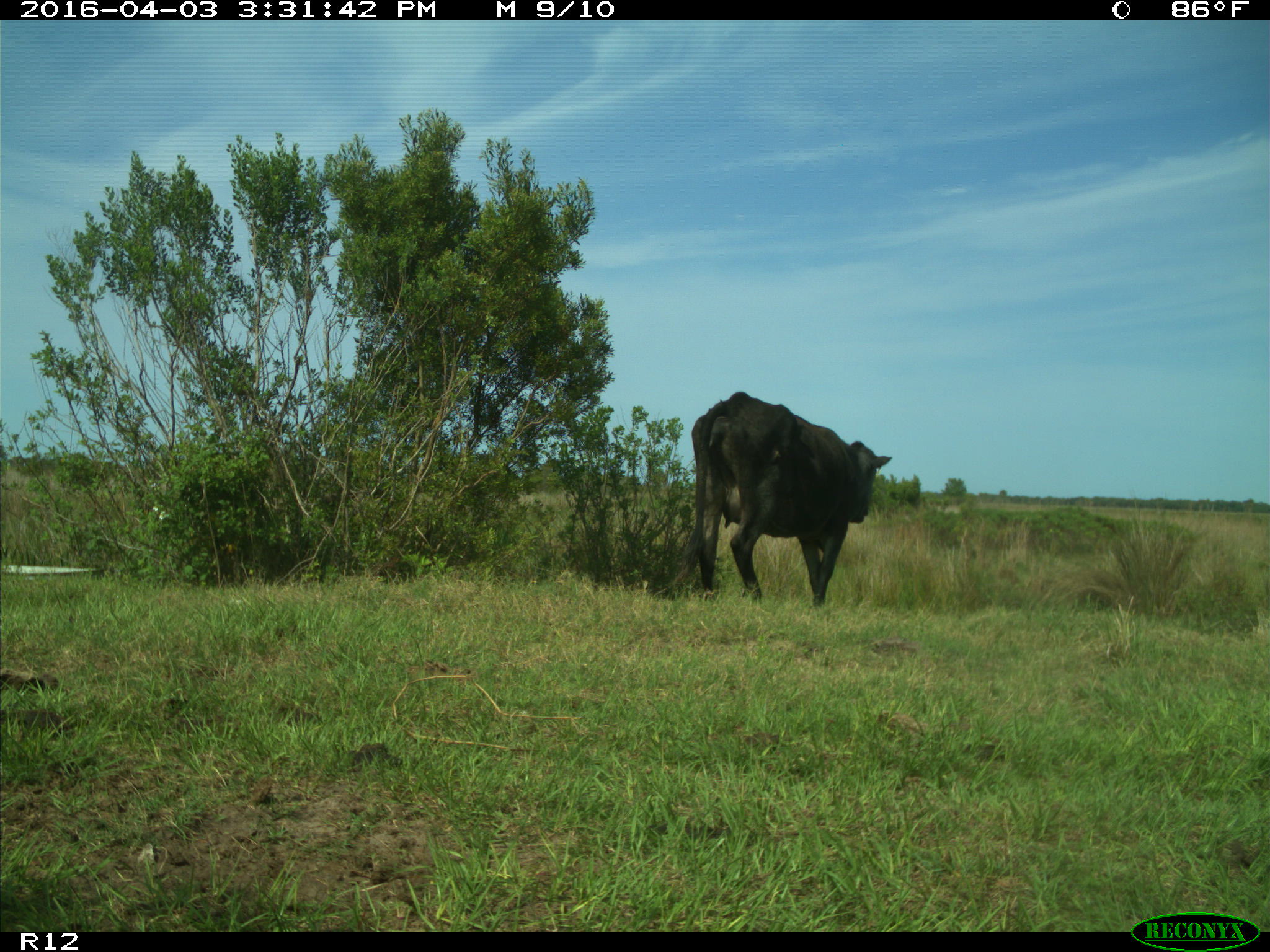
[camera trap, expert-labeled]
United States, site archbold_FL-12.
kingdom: Animalia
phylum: Chordata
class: Mammalia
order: Artiodactyla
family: Bovidae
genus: Bos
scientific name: Bos taurus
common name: domestic cow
Bos taurus (domestic cow).